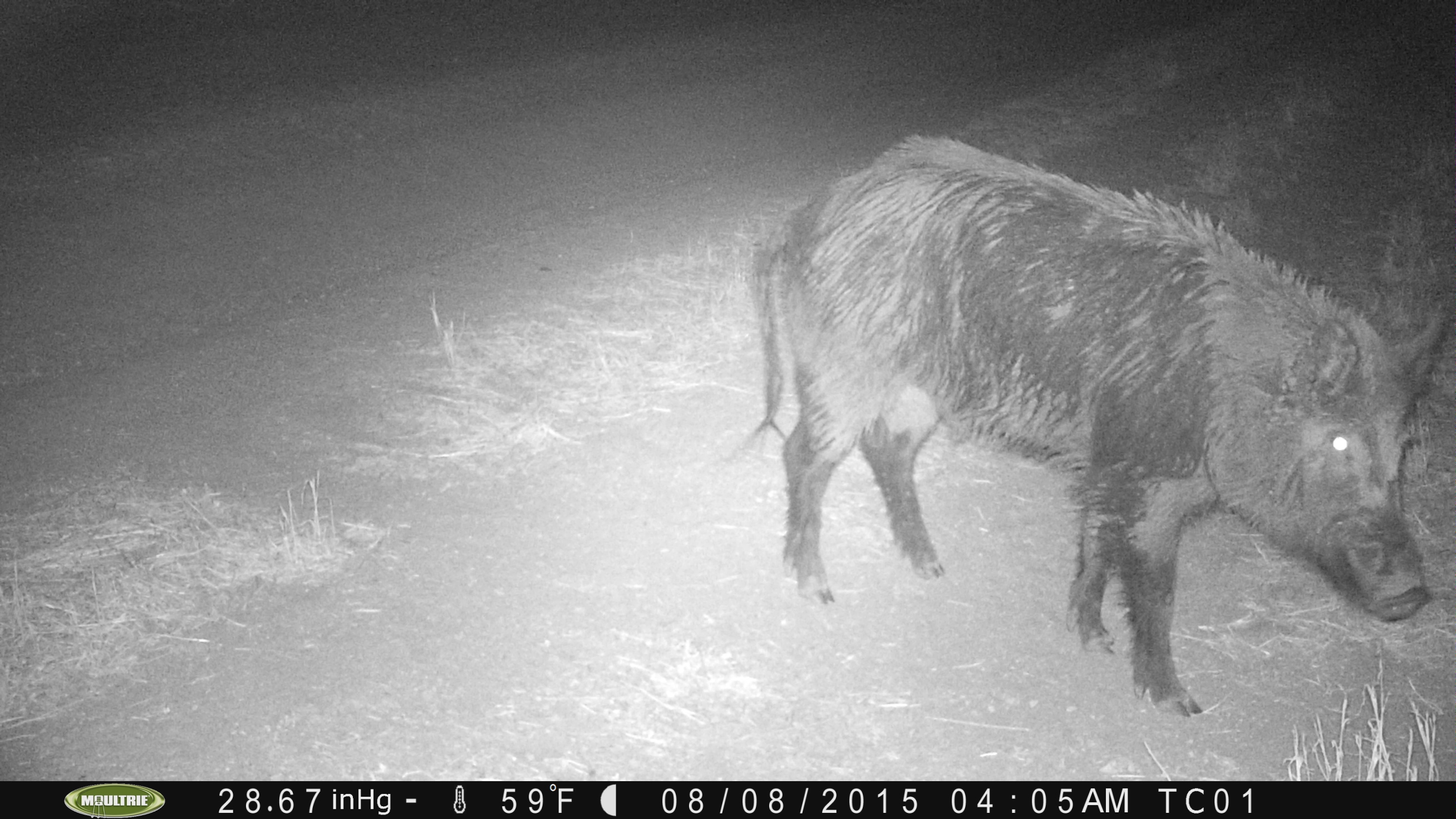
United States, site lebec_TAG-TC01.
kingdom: Animalia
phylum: Chordata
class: Mammalia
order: Artiodactyla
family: Suidae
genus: Sus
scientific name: Sus scrofa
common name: wild boar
Sus scrofa (wild boar).